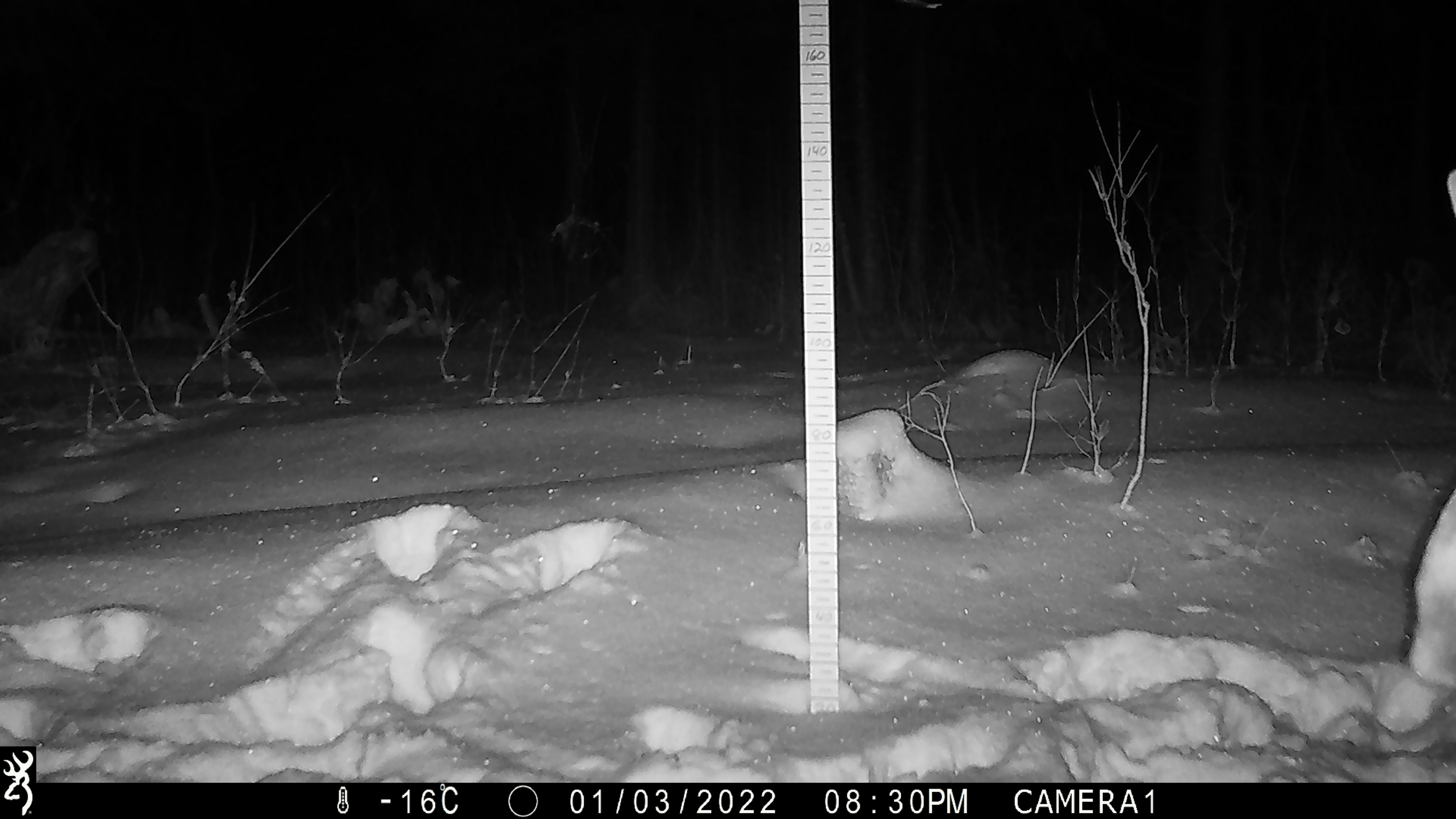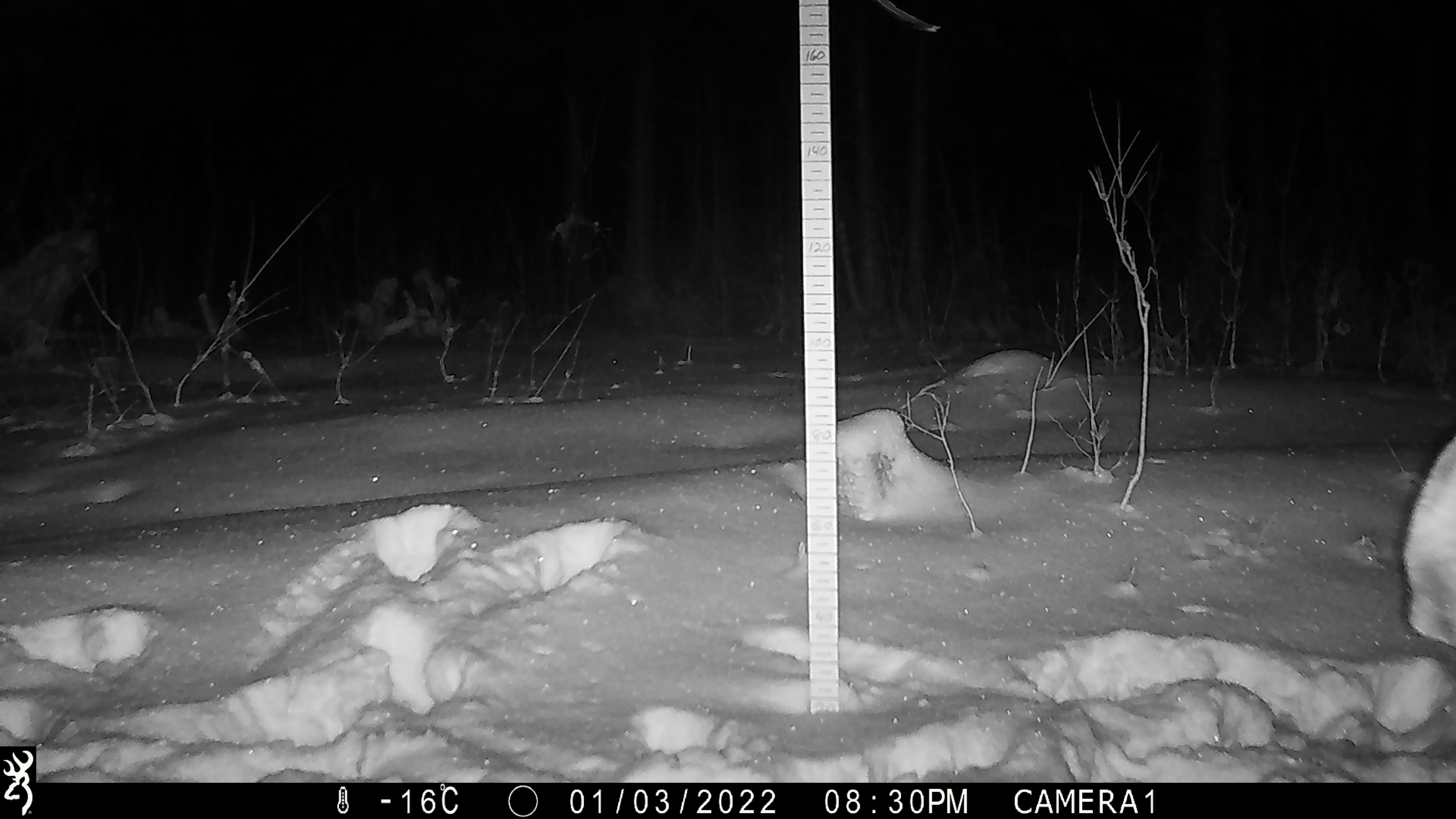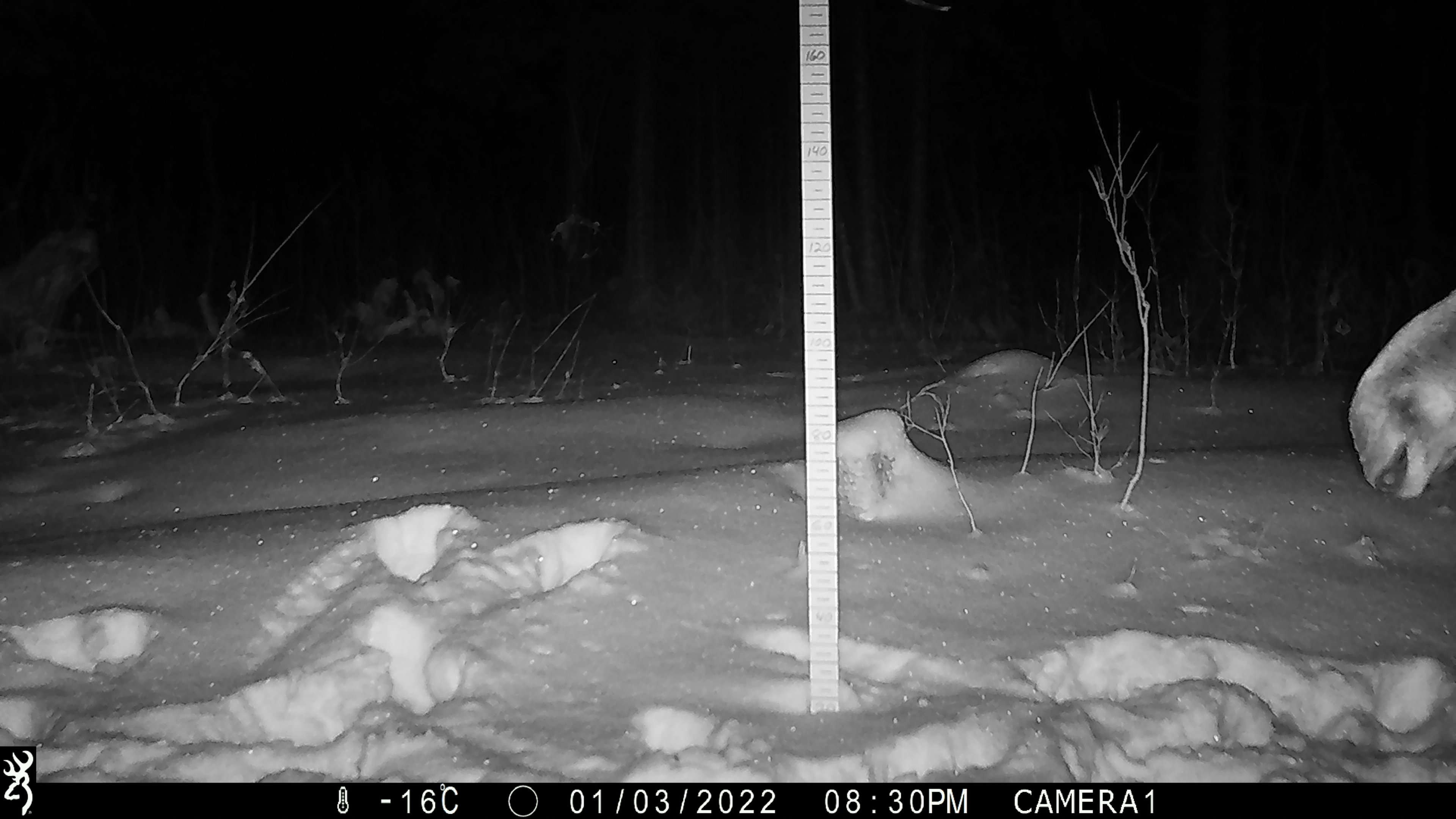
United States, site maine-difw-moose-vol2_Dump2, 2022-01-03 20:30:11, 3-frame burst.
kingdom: Animalia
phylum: Chordata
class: Mammalia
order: Artiodactyla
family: Cervidae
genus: Alces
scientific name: Alces alces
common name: moose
Moose (Alces alces).